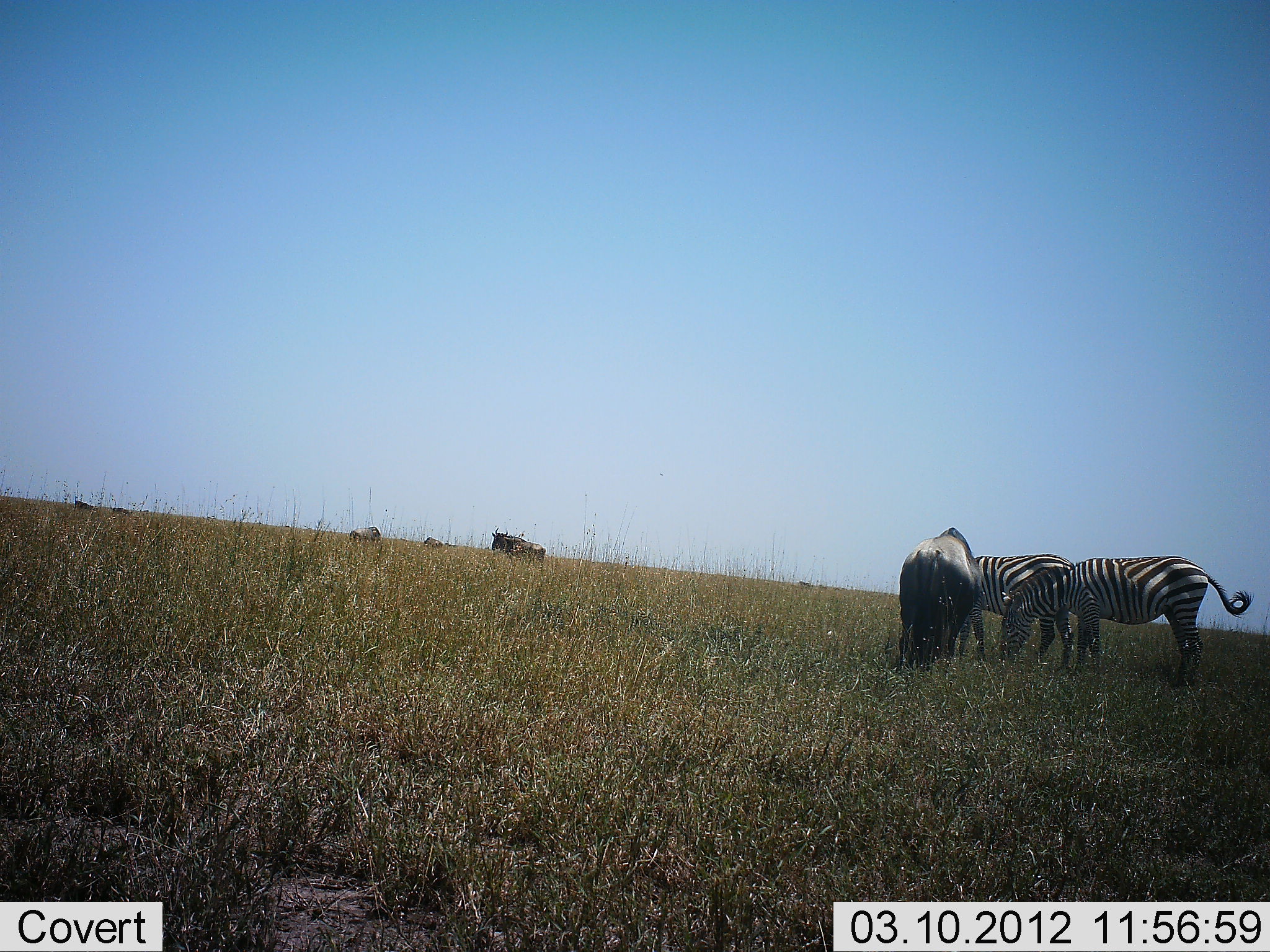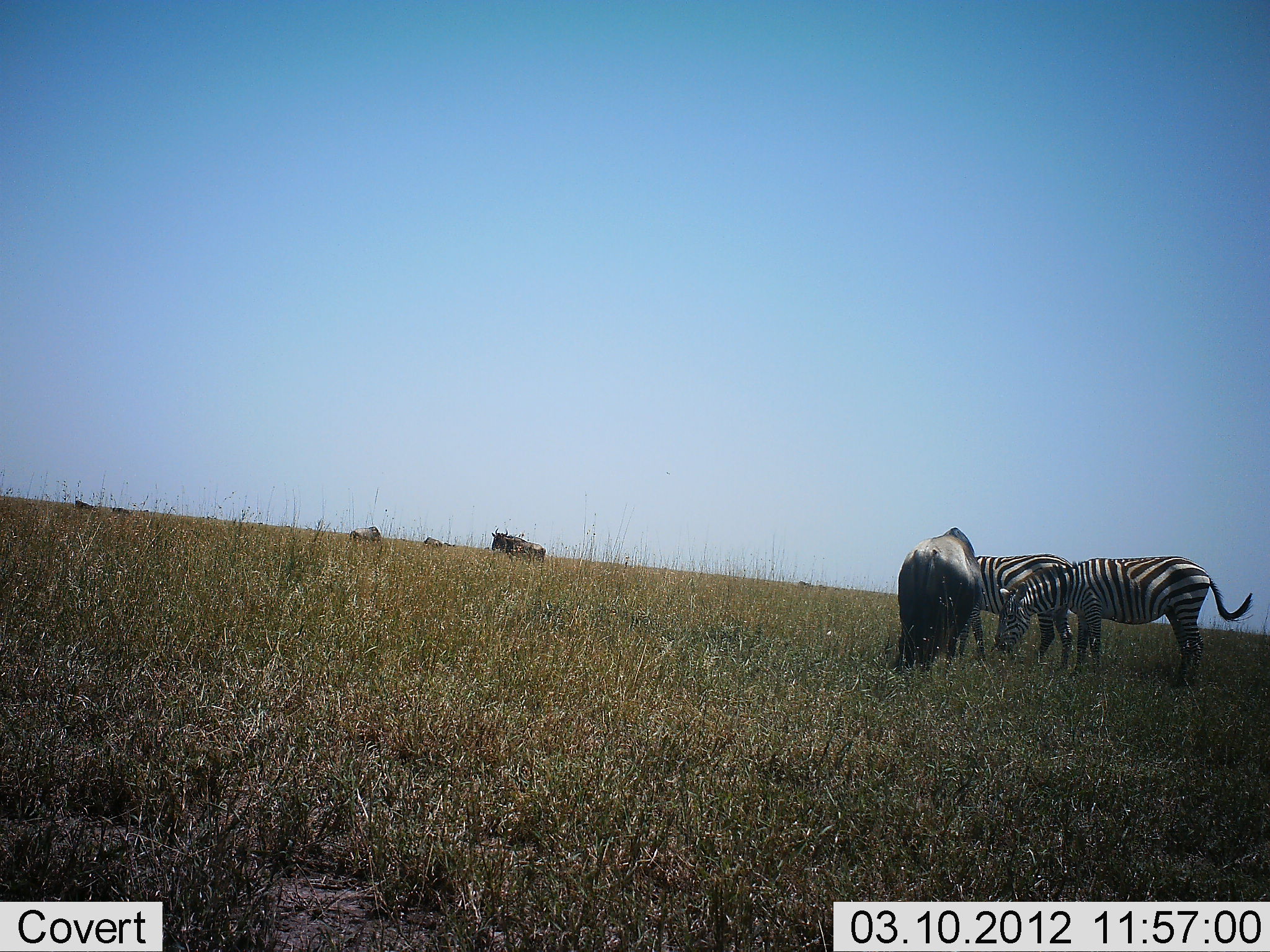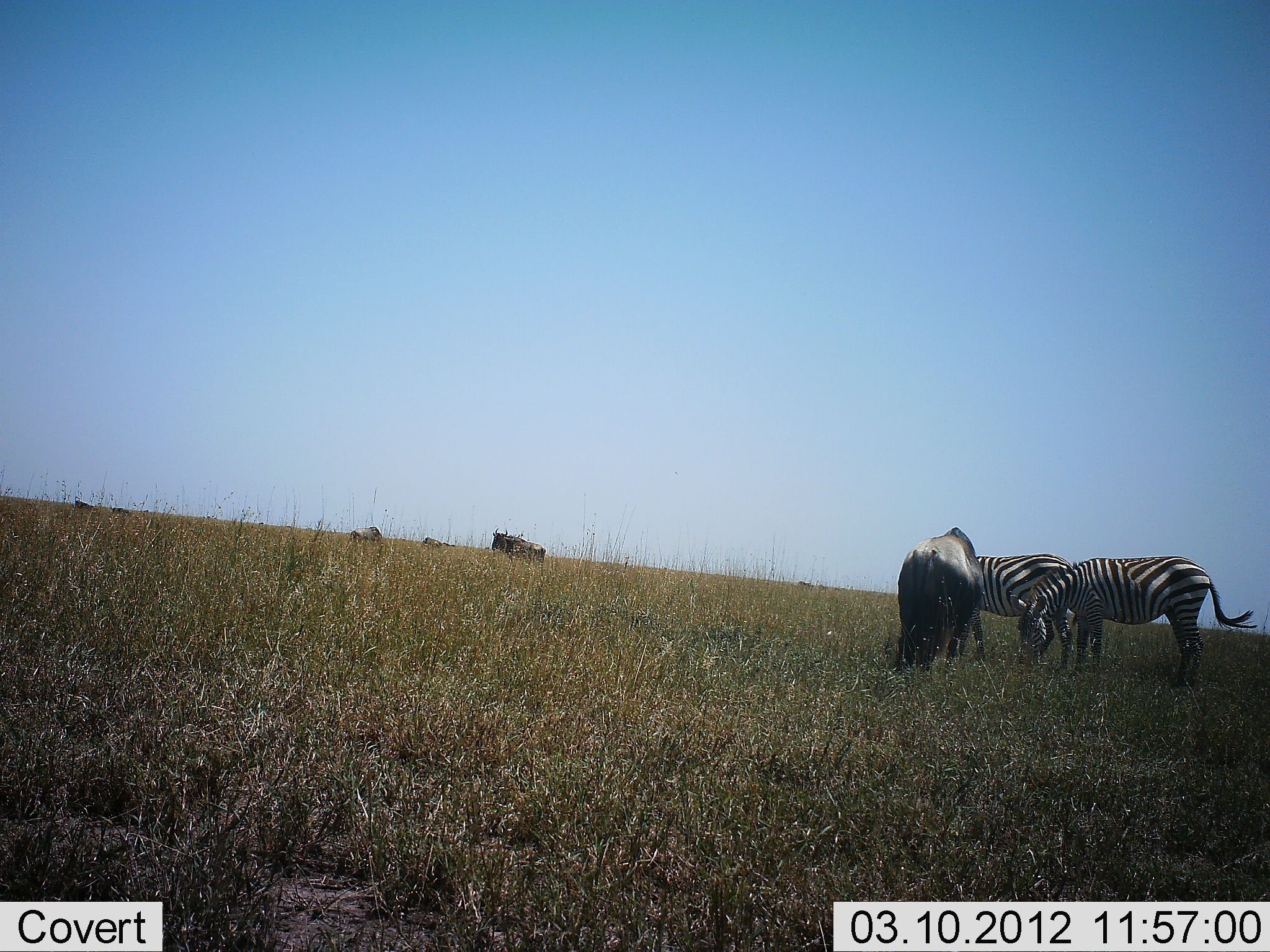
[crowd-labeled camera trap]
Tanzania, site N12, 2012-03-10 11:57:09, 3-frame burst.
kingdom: Animalia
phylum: Chordata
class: Mammalia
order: Artiodactyla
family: Bovidae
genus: Connochaetes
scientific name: Connochaetes taurinus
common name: blue wildebeest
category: wildebeest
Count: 5.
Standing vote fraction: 40%.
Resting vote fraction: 20%.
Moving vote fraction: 0%.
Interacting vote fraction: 0%.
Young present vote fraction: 0%.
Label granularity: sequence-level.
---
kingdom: Animalia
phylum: Chordata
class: Mammalia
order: Perissodactyla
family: Equidae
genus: Equus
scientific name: Equus quagga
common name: plains zebra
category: zebra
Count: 2.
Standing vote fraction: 6%.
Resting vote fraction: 0%.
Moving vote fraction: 0%.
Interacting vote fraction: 0%.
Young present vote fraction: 0%.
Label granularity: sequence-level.